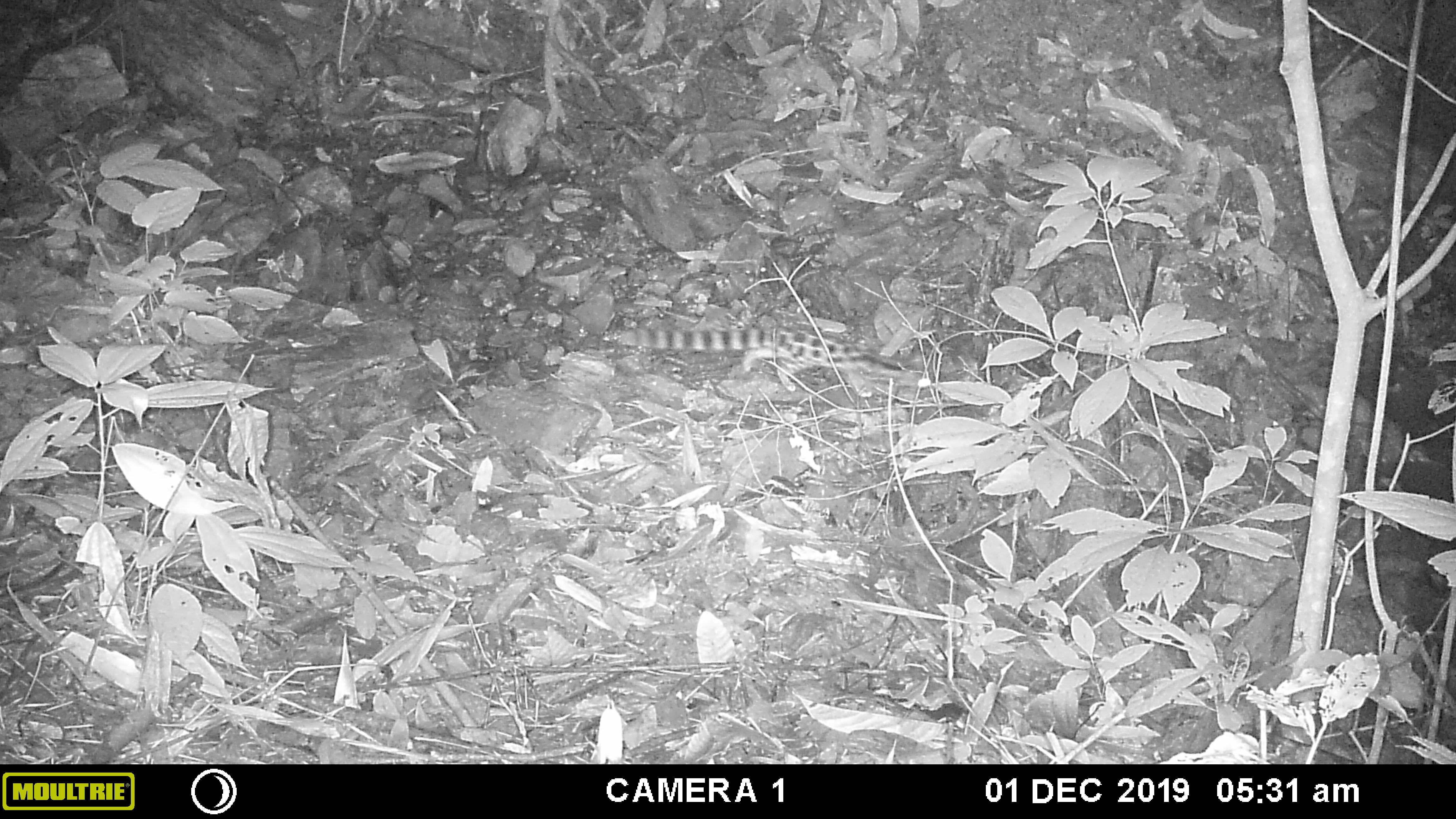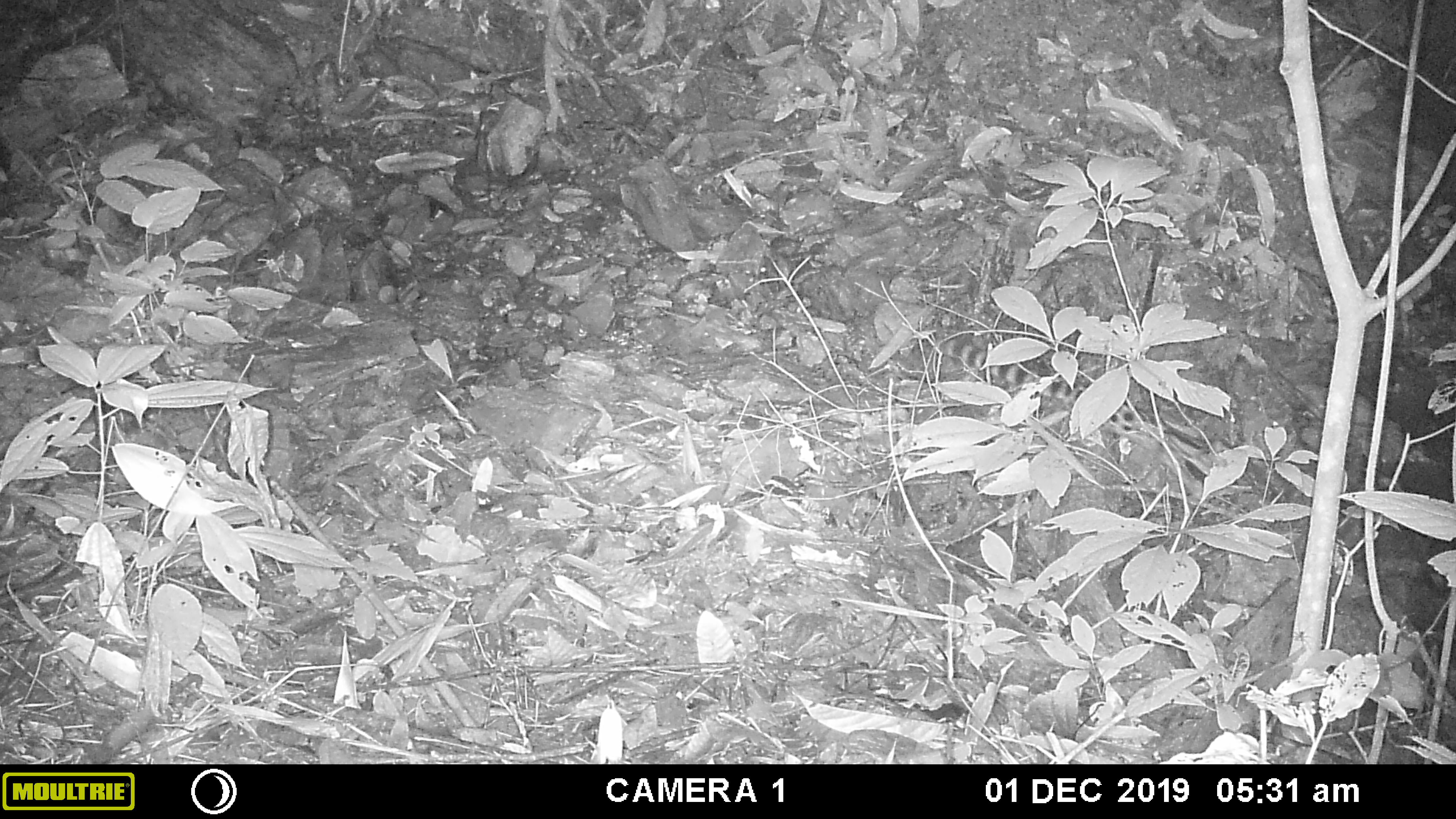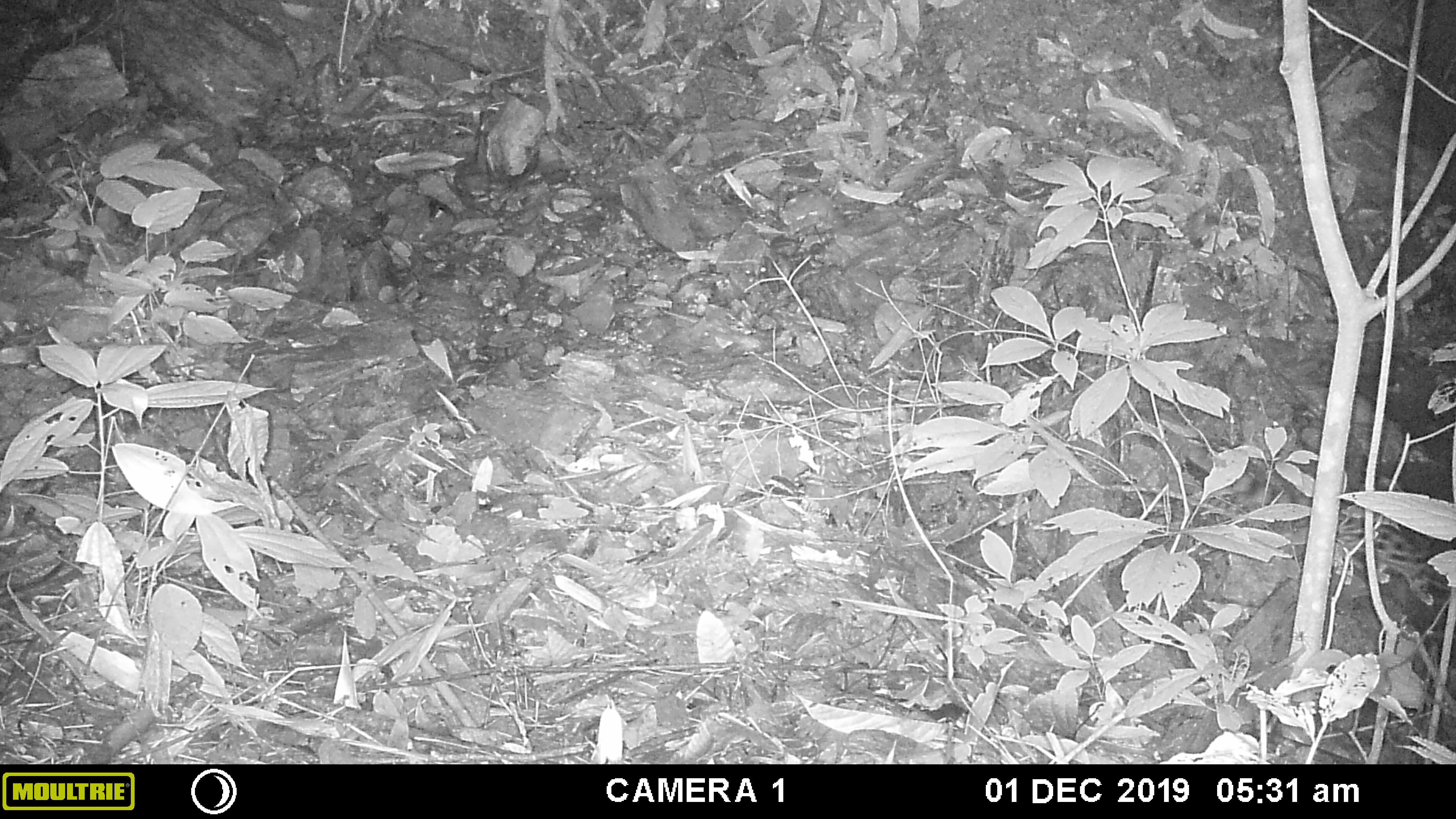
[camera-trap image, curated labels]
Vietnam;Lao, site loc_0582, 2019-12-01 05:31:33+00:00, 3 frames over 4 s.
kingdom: Animalia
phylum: Chordata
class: Mammalia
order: Carnivora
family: Prionodontidae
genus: Prionodon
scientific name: Prionodon pardicolor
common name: spotted linsang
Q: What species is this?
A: Spotted linsang (Prionodon pardicolor).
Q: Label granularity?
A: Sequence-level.